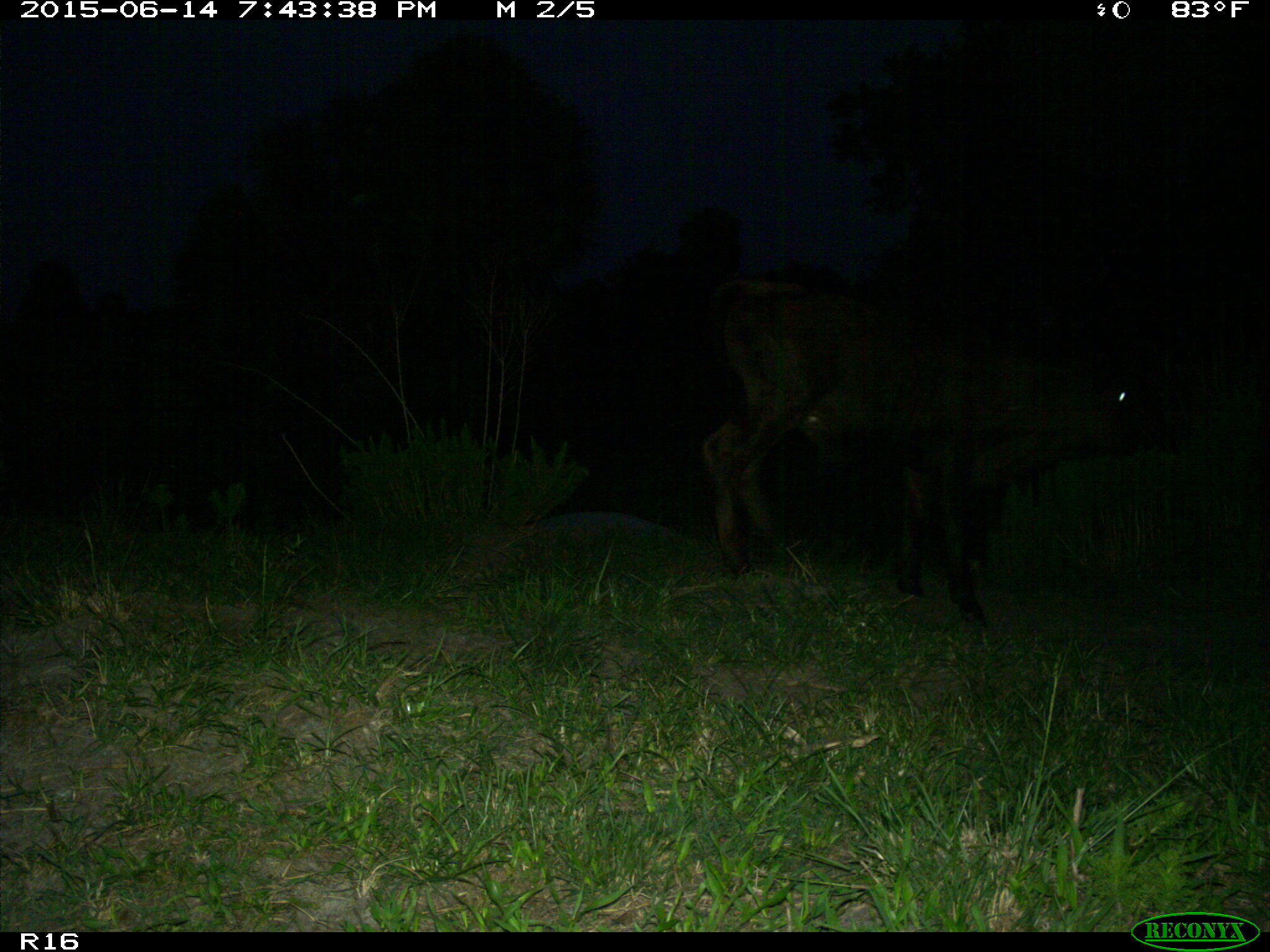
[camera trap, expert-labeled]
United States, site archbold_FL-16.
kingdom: Animalia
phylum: Chordata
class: Mammalia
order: Artiodactyla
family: Bovidae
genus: Bos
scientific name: Bos taurus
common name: domestic cow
Bos taurus (domestic cow).